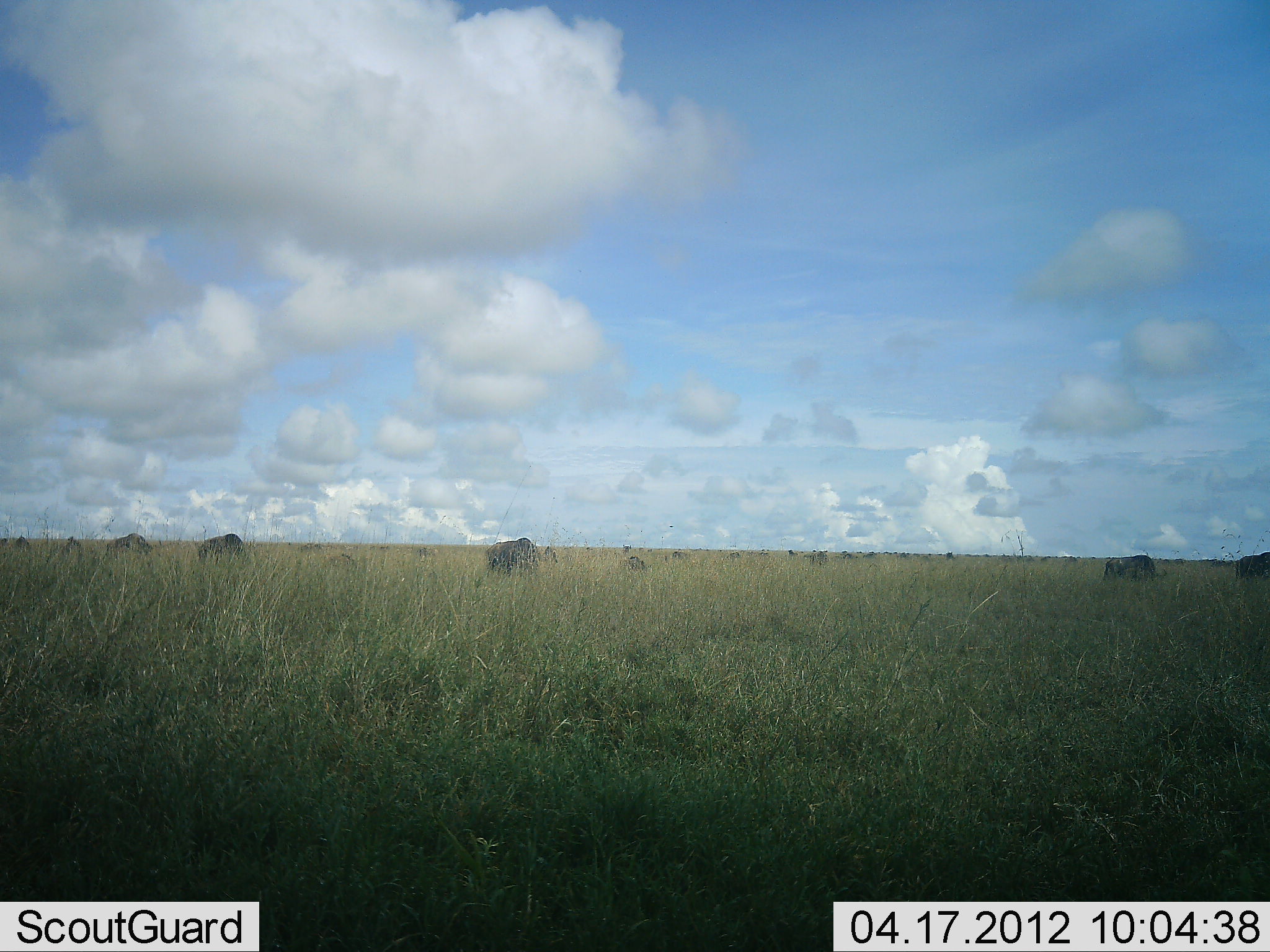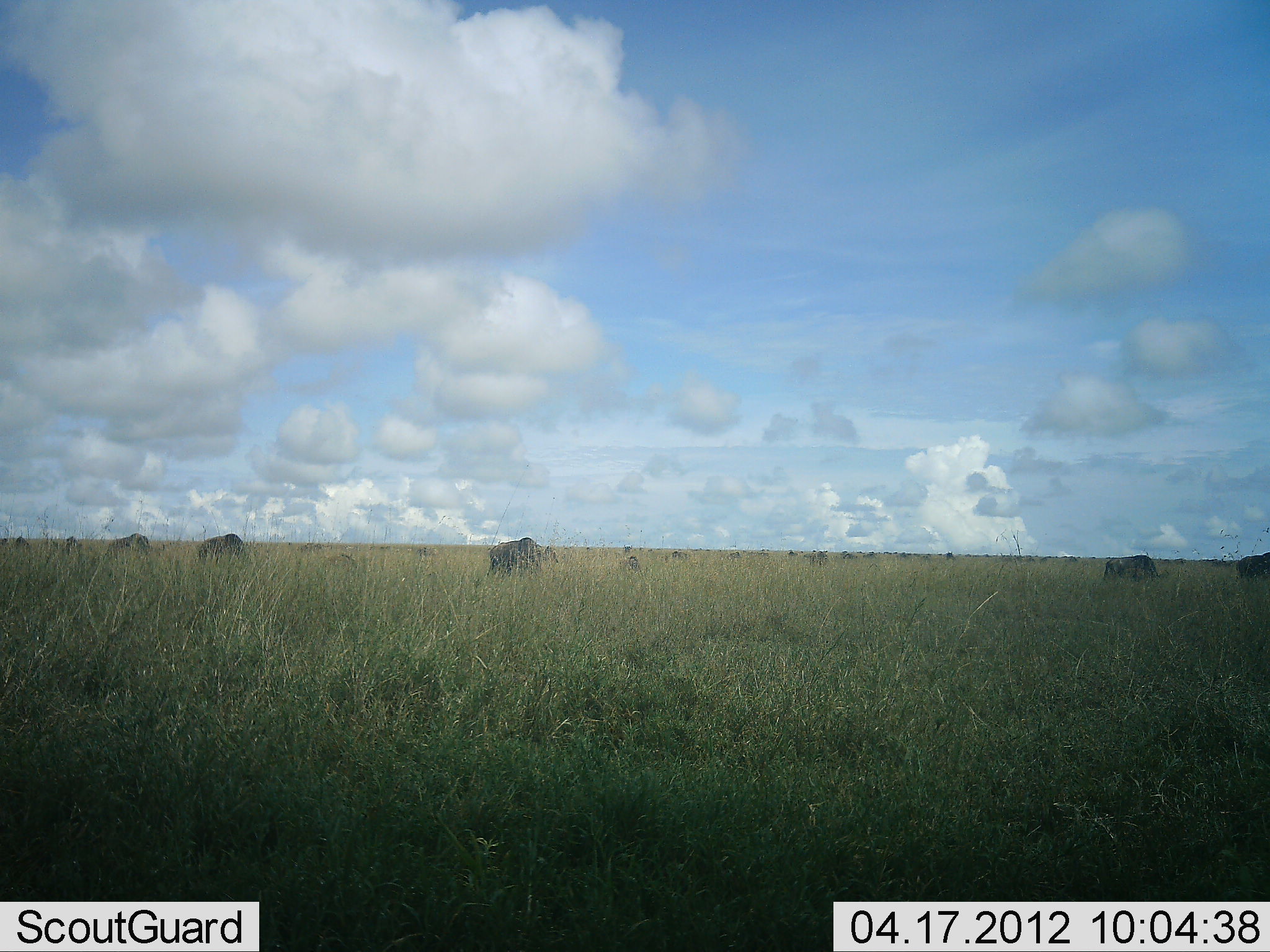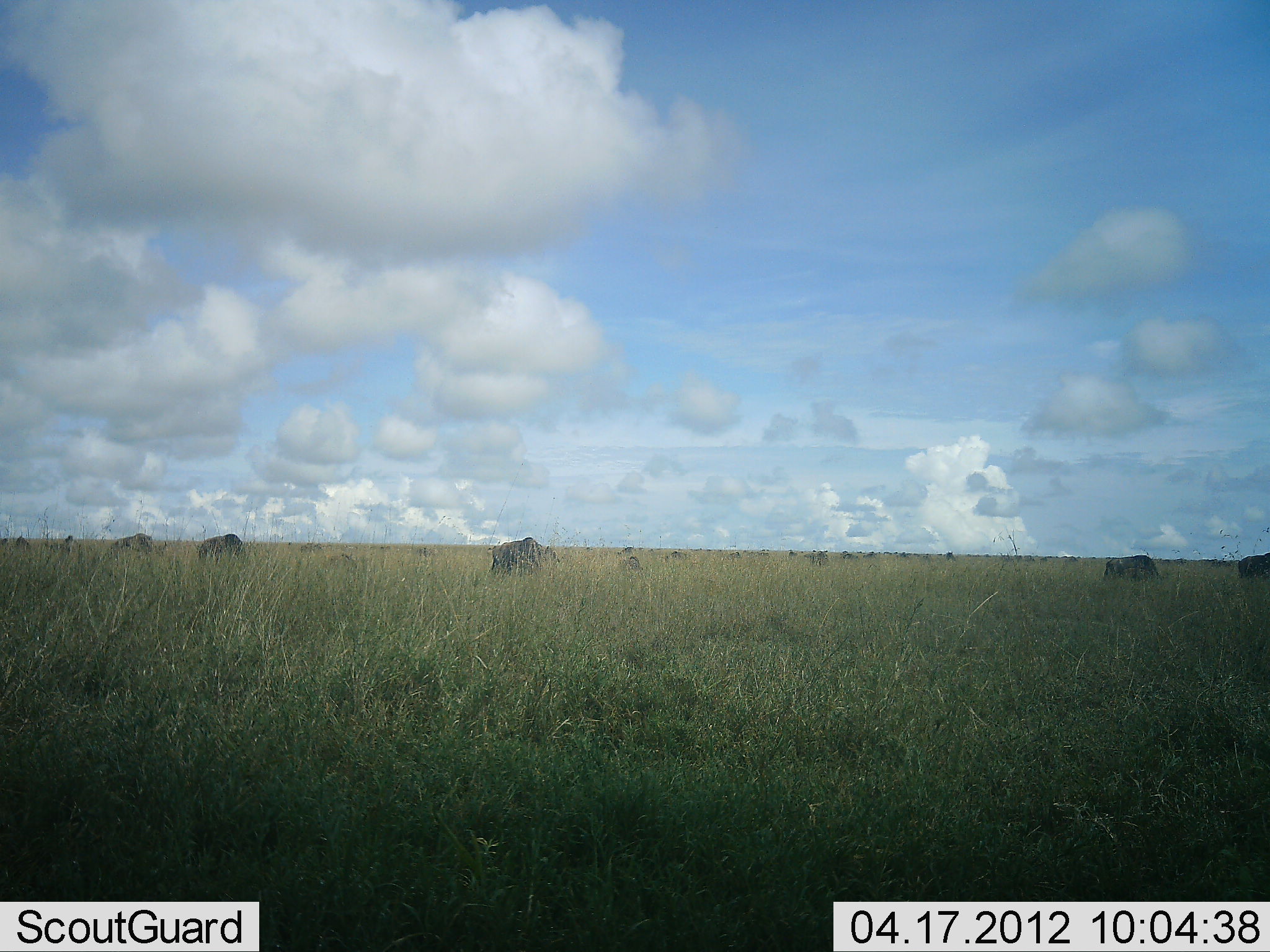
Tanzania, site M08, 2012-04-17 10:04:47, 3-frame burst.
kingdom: Animalia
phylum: Chordata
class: Mammalia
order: Artiodactyla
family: Bovidae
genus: Connochaetes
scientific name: Connochaetes taurinus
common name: blue wildebeest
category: wildebeest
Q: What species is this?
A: Wildebeest (blue wildebeest) (Connochaetes taurinus).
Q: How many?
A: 11-50.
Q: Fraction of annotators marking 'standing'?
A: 9%.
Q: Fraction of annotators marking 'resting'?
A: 0%.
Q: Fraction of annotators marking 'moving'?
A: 0%.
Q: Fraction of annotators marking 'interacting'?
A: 0%.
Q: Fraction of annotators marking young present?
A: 9%.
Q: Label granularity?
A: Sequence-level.